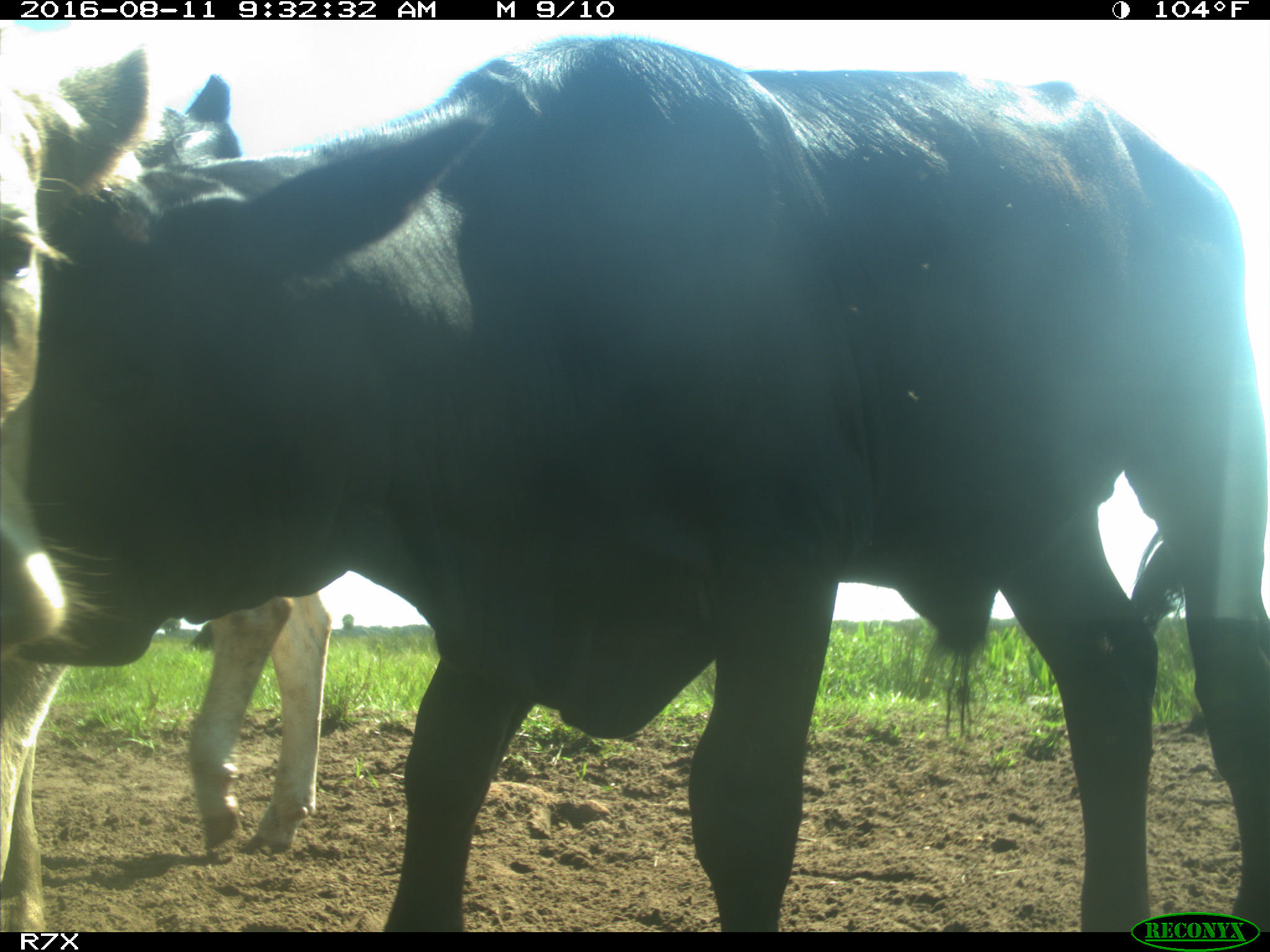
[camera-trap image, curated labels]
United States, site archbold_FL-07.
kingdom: Animalia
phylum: Chordata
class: Mammalia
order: Artiodactyla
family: Bovidae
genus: Bos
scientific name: Bos taurus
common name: domestic cow